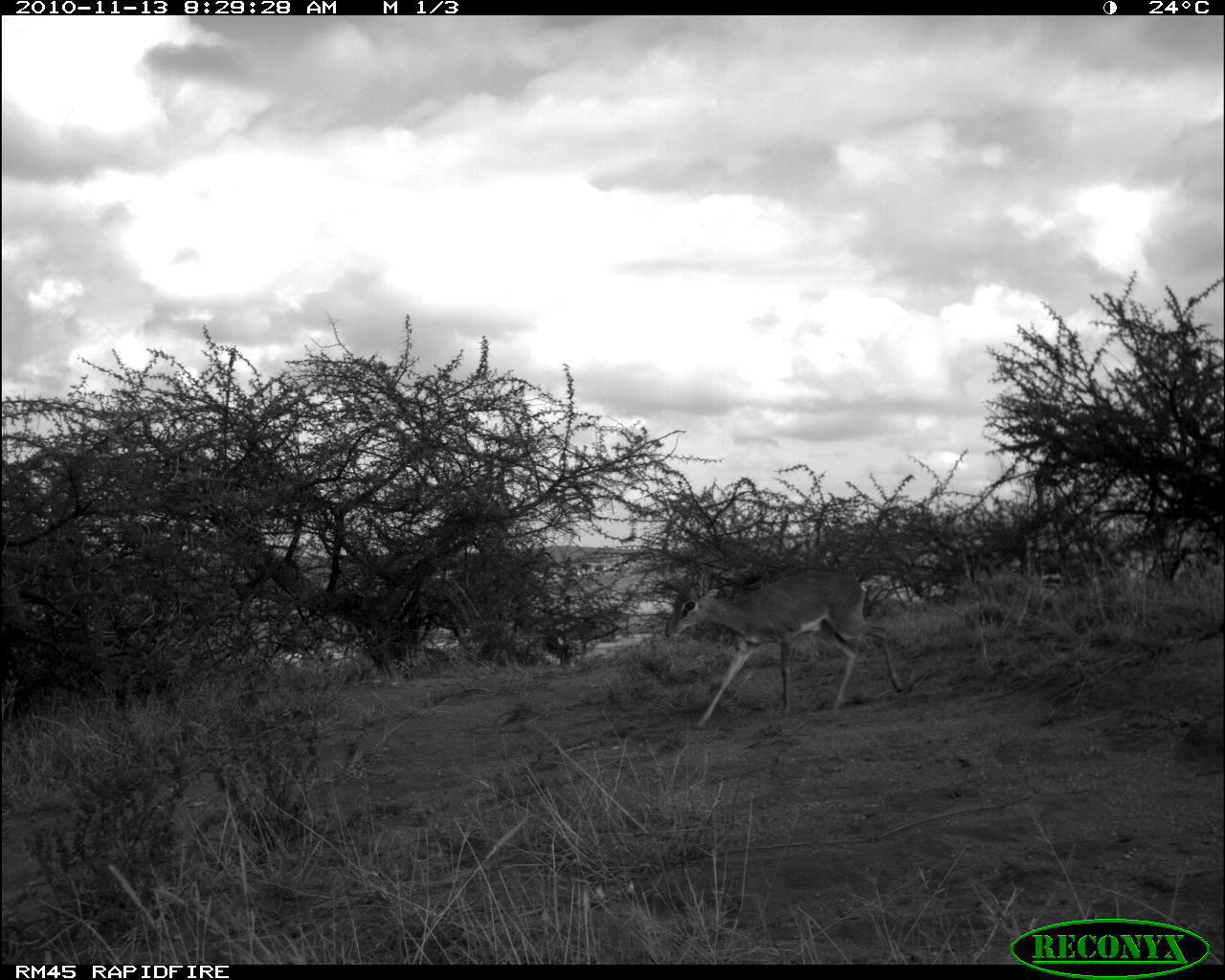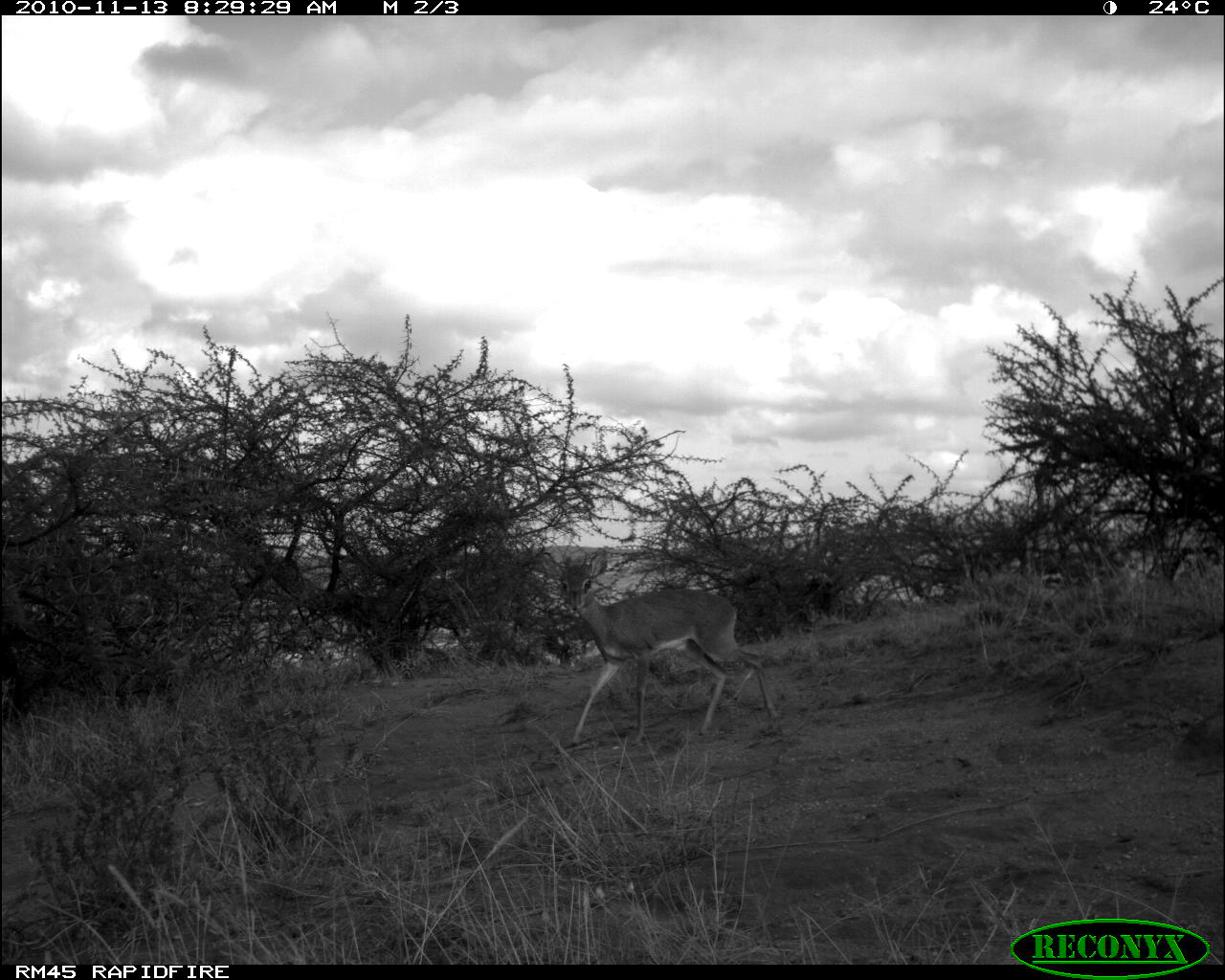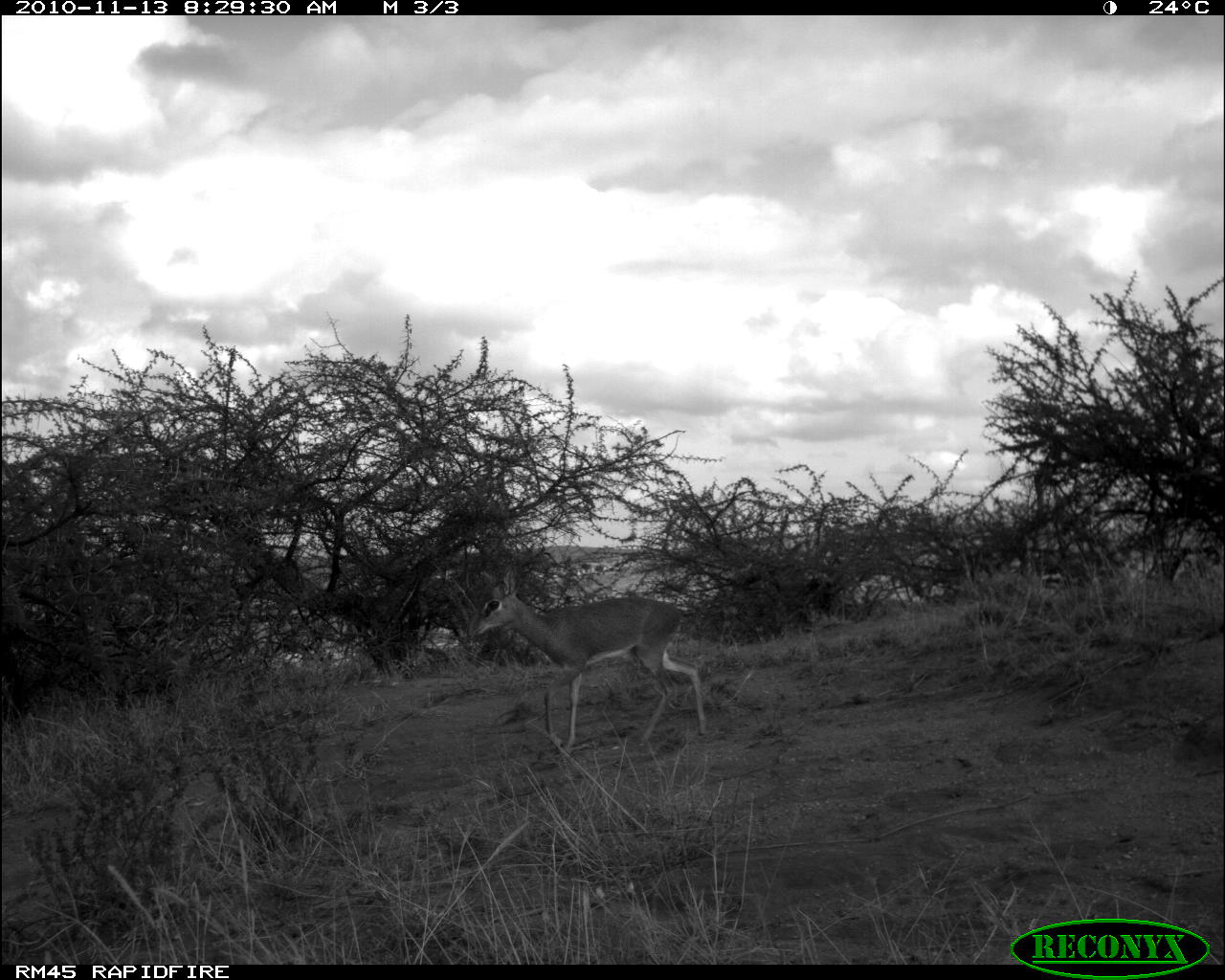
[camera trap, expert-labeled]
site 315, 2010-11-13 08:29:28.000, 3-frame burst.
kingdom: Animalia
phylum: Chordata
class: Mammalia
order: Artiodactyla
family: Bovidae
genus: Madoqua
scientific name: Madoqua guentheri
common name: günther's dik-dik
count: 1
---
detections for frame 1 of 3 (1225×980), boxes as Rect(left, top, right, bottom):
madoqua guentheri: Rect(664, 569, 905, 731)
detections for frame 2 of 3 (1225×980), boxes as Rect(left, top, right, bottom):
madoqua guentheri: Rect(539, 547, 781, 748)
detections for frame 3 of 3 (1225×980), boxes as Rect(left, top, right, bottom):
madoqua guentheri: Rect(466, 563, 707, 756)